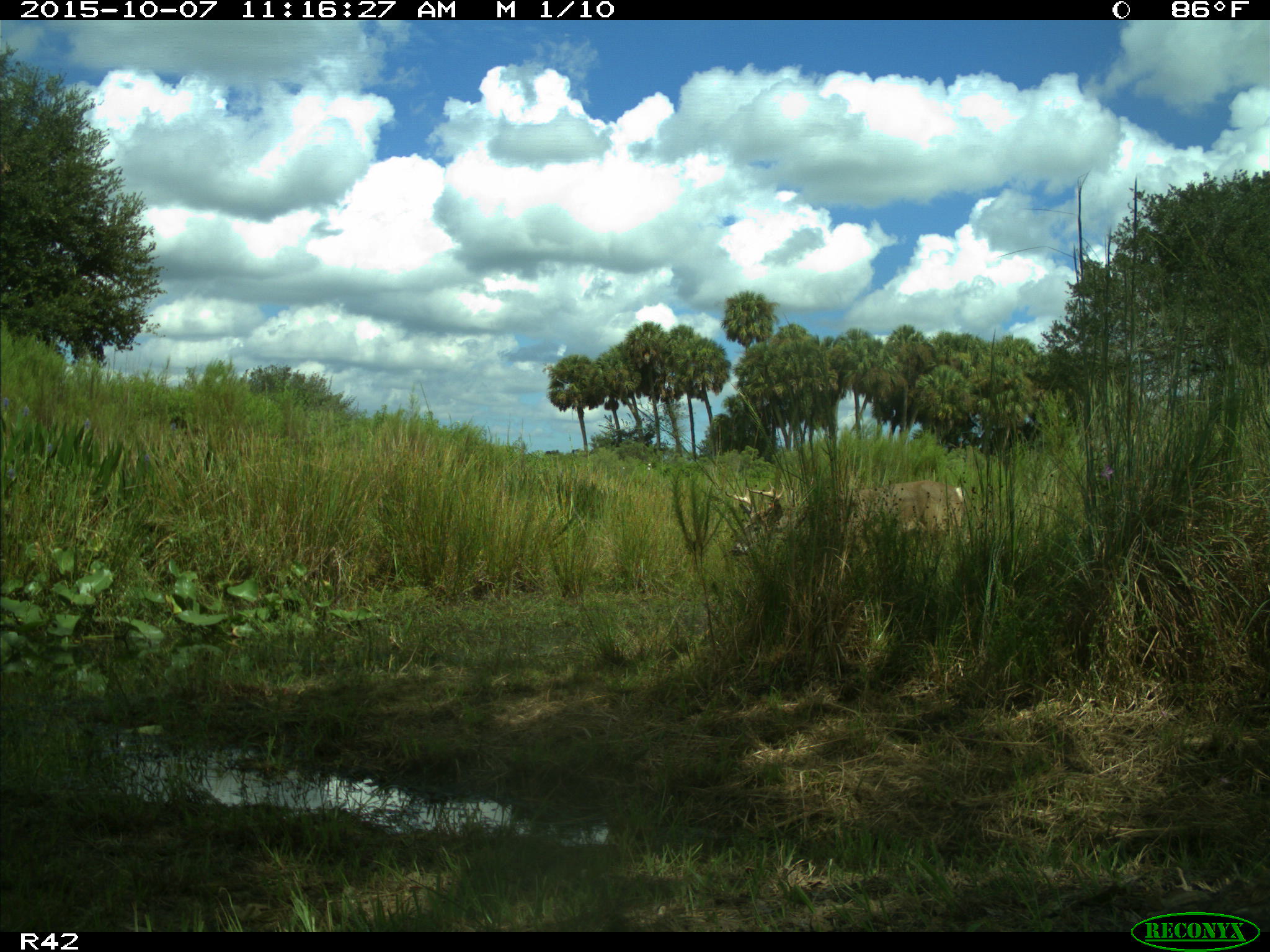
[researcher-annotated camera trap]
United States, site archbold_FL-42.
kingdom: Animalia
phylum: Chordata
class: Mammalia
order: Artiodactyla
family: Cervidae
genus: Odocoileus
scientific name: Odocoileus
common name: deer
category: unidentified deer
Unidentified deer (deer) (Odocoileus).